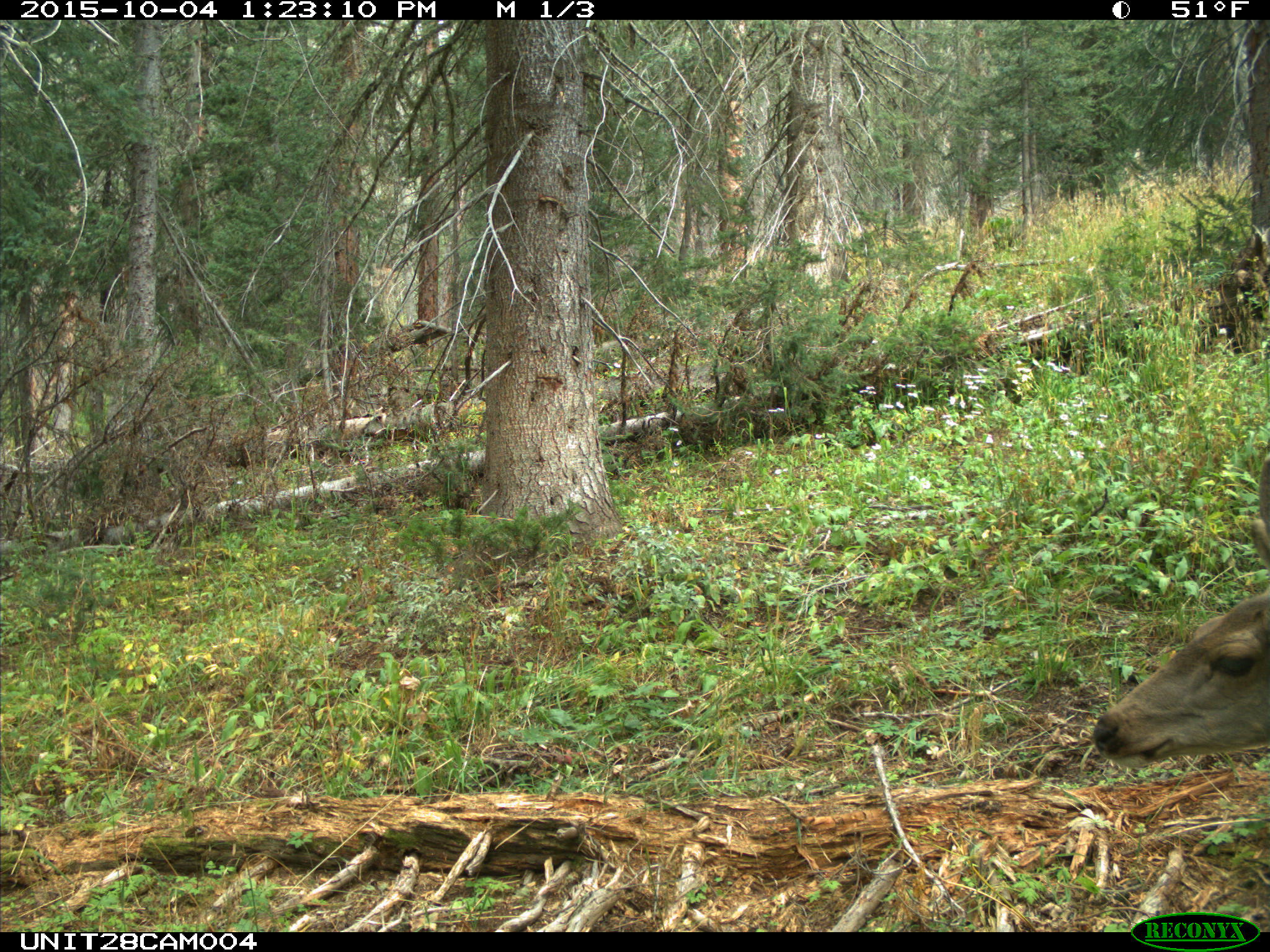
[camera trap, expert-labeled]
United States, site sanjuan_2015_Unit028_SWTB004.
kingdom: Animalia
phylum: Chordata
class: Mammalia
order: Artiodactyla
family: Cervidae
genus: Odocoileus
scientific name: Odocoileus hemionus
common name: mule deer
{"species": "Odocoileus hemionus (mule deer)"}